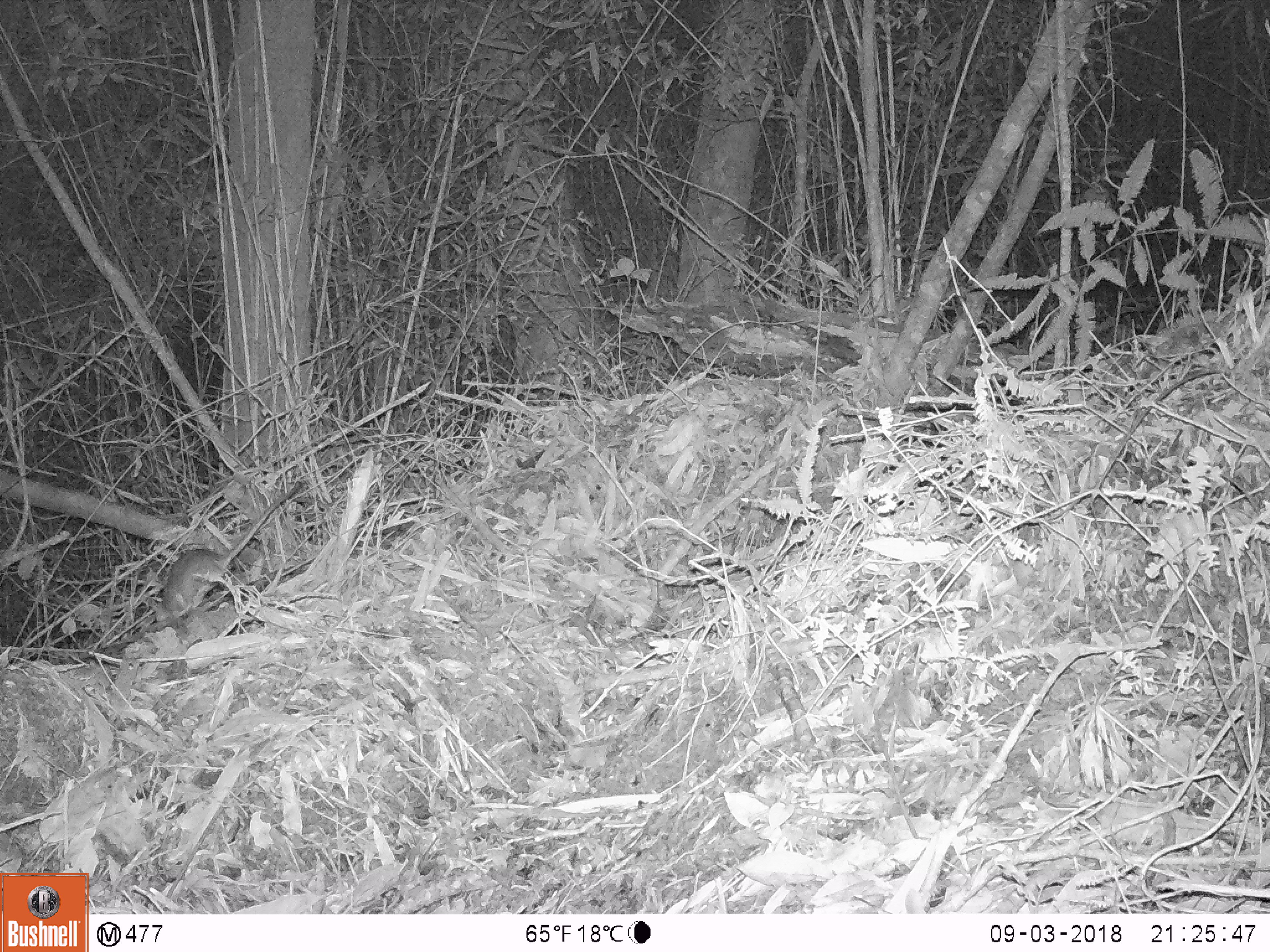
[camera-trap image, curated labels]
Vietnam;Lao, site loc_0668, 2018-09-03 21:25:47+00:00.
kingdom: Animalia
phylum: Chordata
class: Mammalia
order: Rodentia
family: Muridae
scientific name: Muridae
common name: old-world mice and rats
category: unidentified murid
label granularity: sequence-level